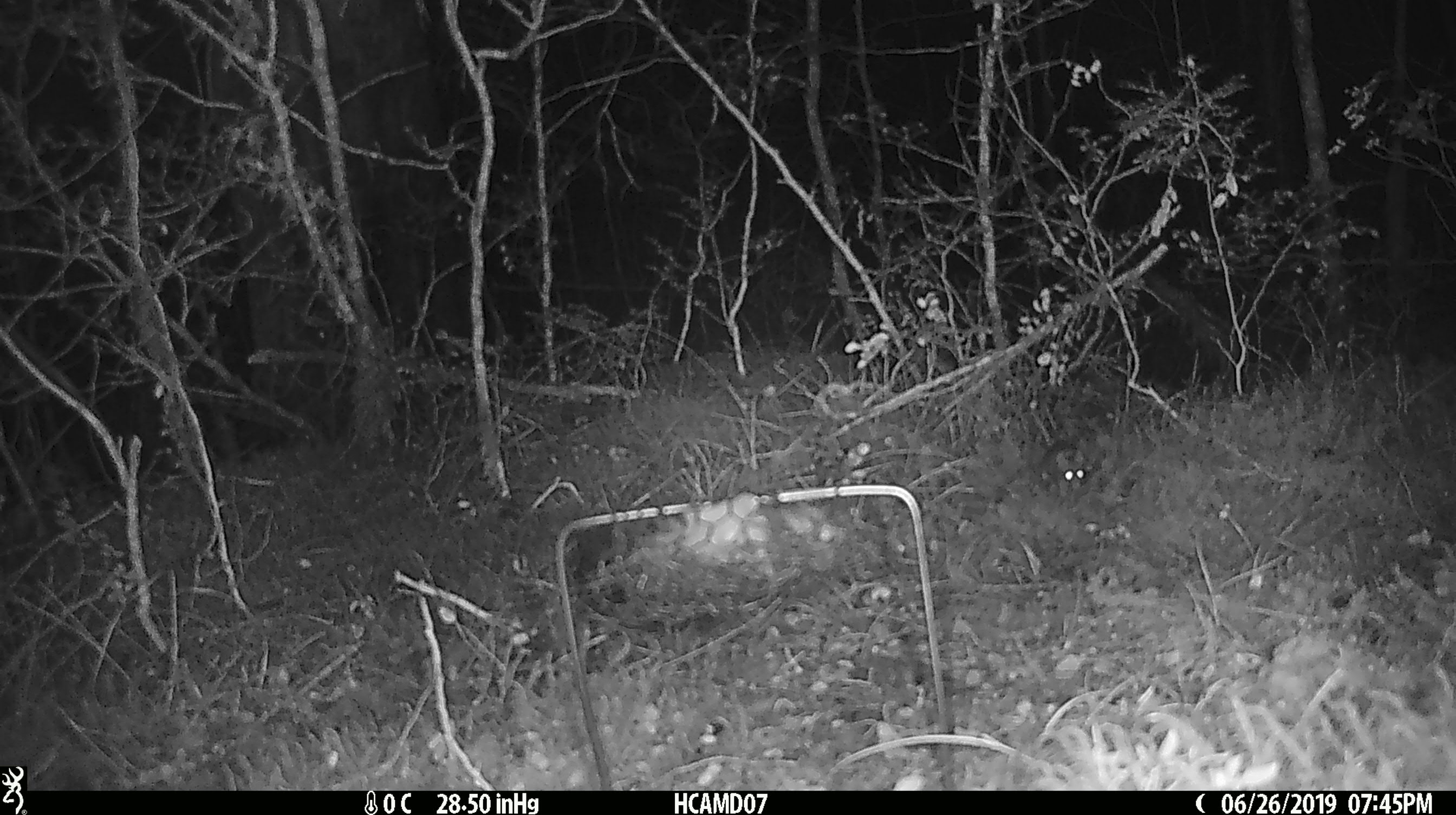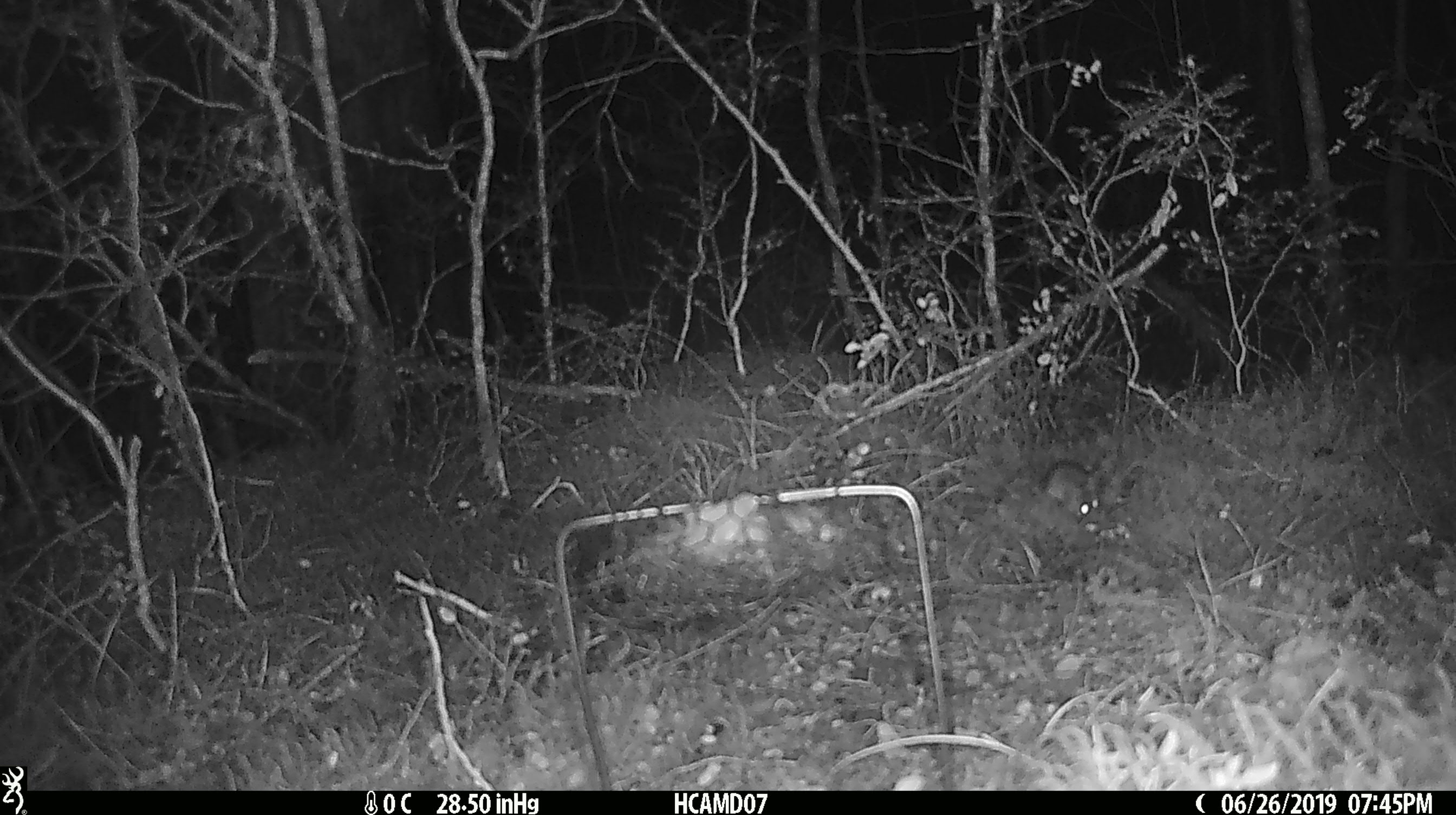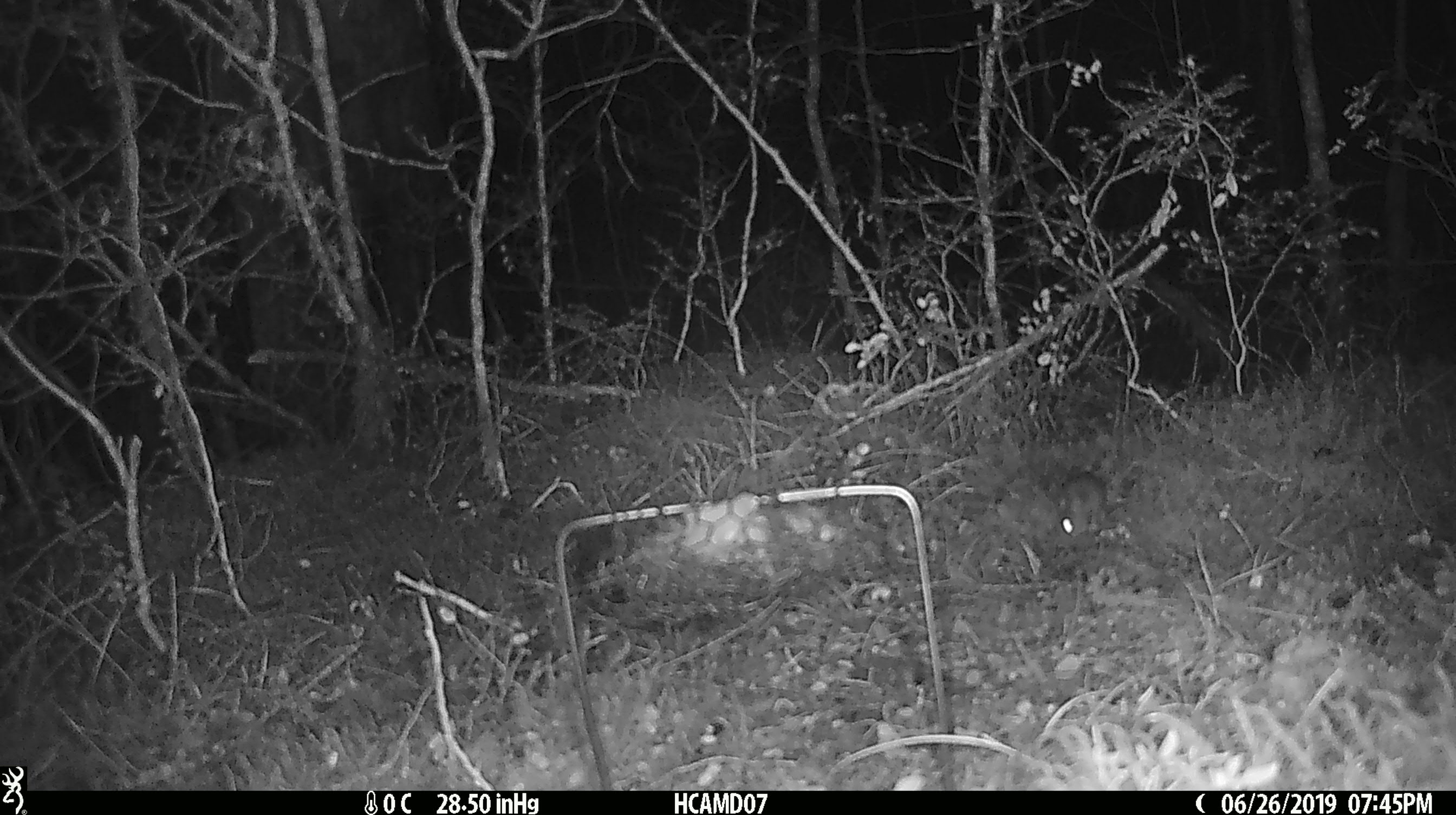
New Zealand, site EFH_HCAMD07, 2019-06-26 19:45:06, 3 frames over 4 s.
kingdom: Animalia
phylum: Chordata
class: Mammalia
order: Rodentia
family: Muridae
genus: Mus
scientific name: Mus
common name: mouse